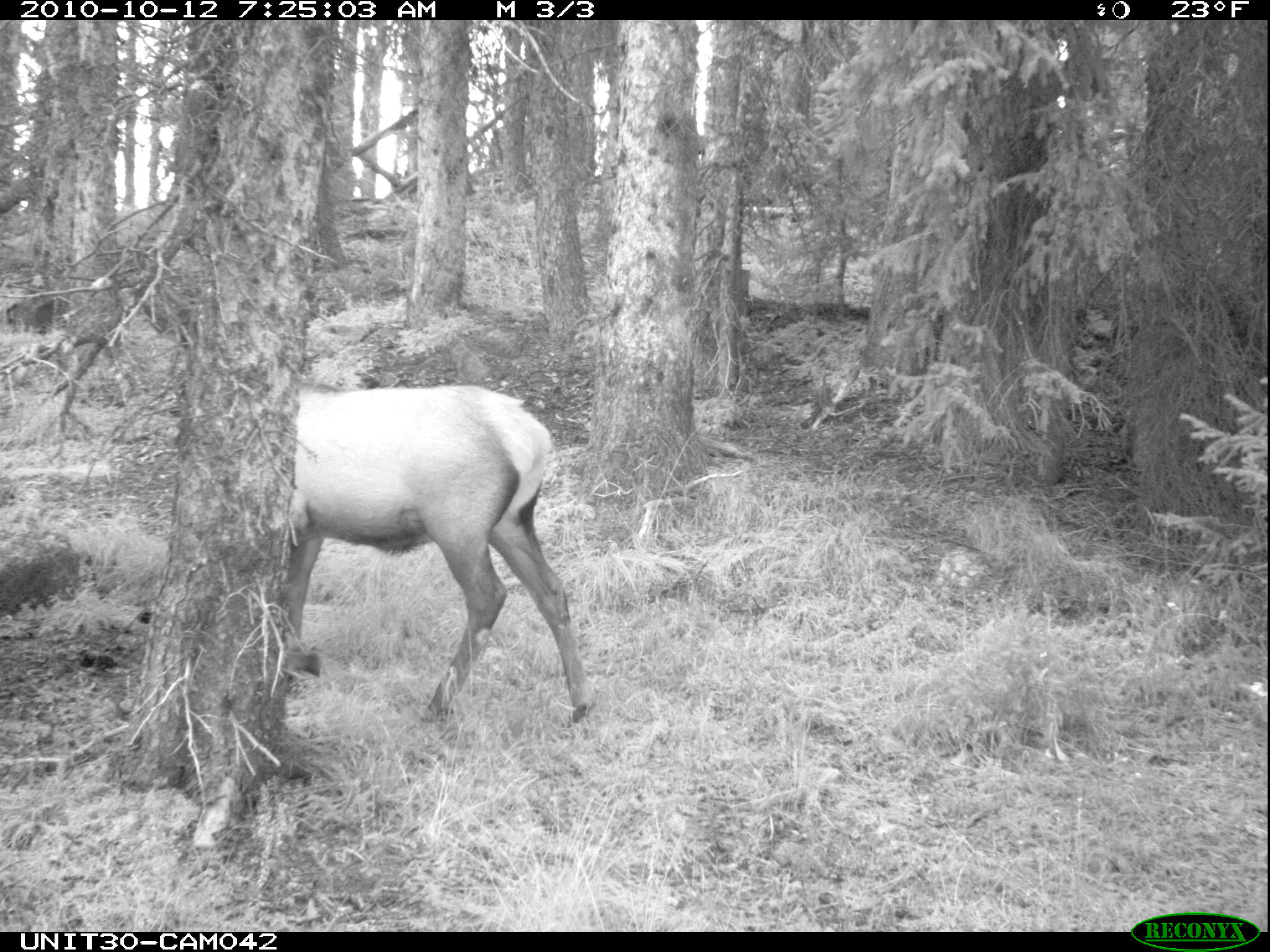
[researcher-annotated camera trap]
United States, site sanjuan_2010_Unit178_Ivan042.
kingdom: Animalia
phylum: Chordata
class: Mammalia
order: Artiodactyla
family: Cervidae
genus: Cervus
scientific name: Cervus elaphus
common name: red deer